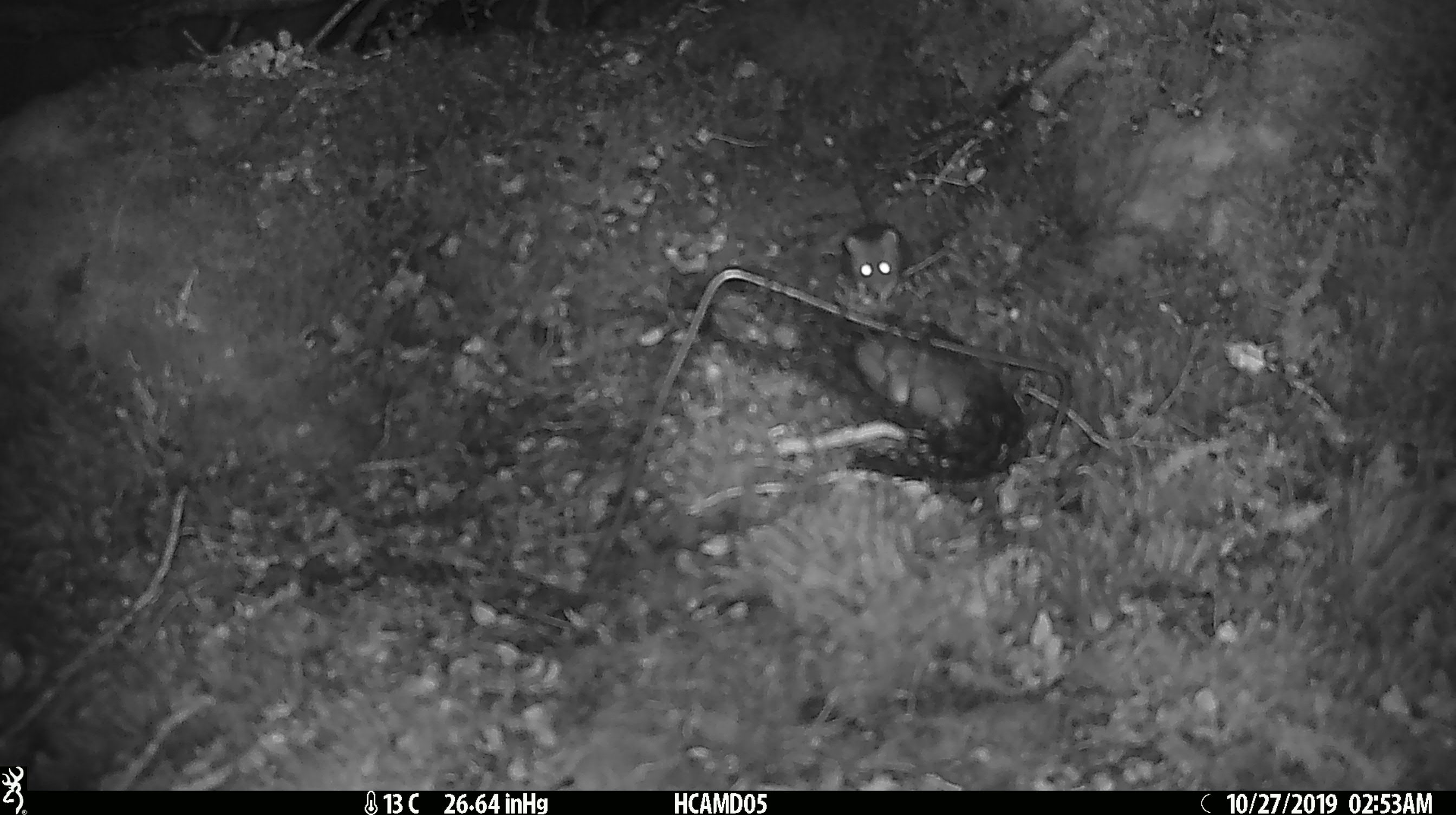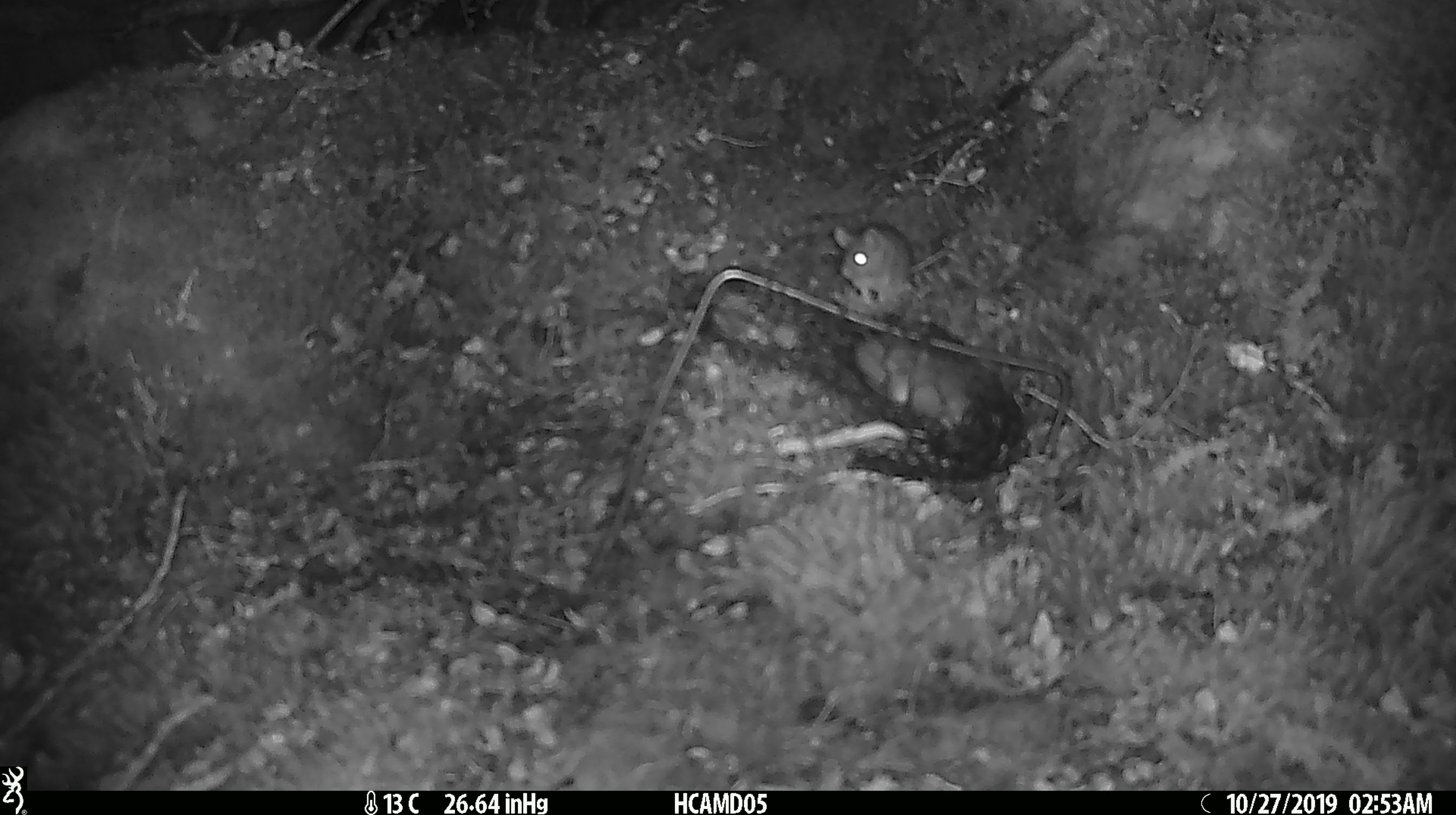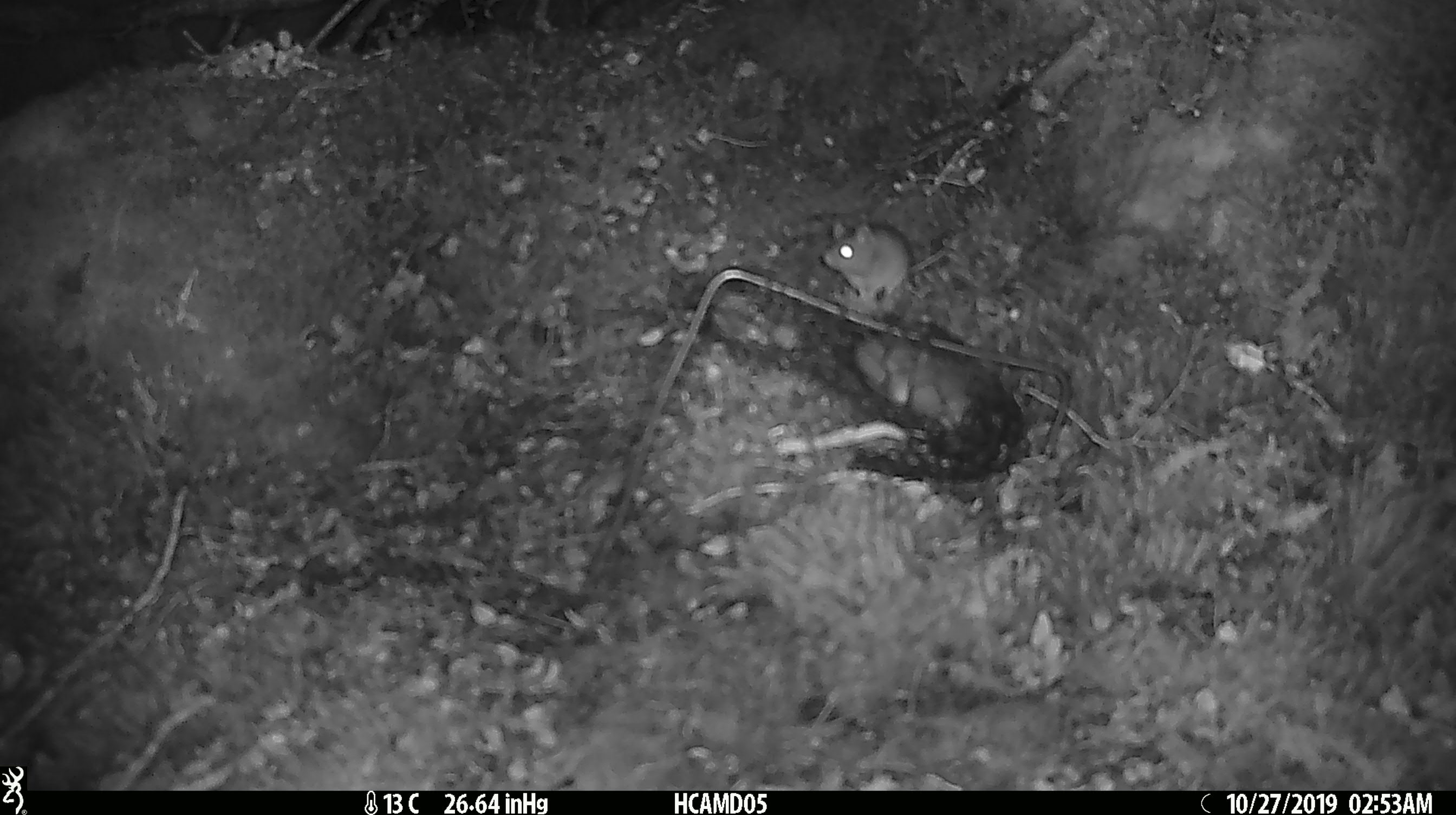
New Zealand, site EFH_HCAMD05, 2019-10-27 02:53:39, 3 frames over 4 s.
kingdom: Animalia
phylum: Chordata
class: Mammalia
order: Rodentia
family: Muridae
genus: Mus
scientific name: Mus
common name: mouse